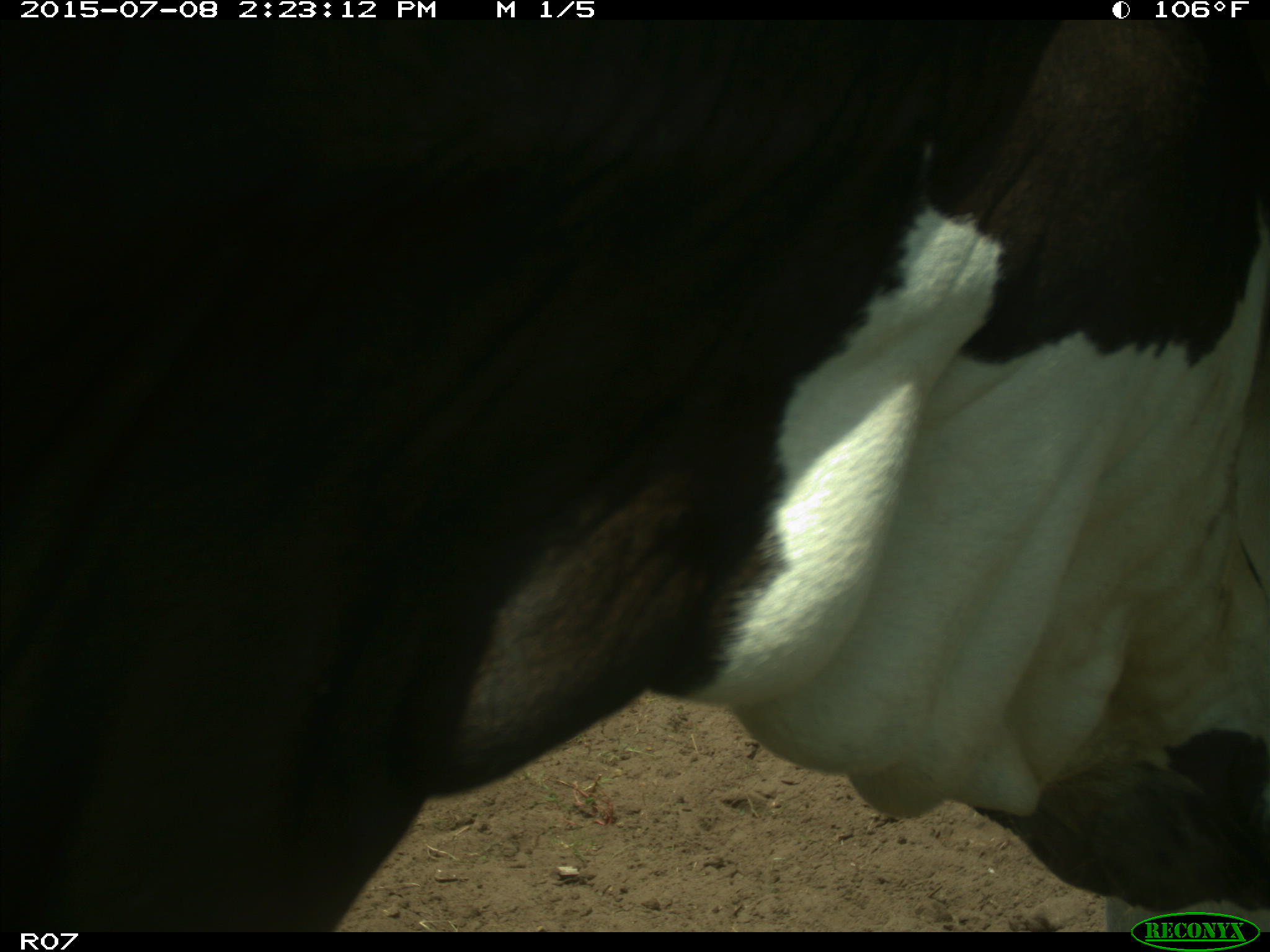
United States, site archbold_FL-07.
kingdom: Animalia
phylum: Chordata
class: Mammalia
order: Artiodactyla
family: Bovidae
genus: Bos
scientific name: Bos taurus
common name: domestic cow